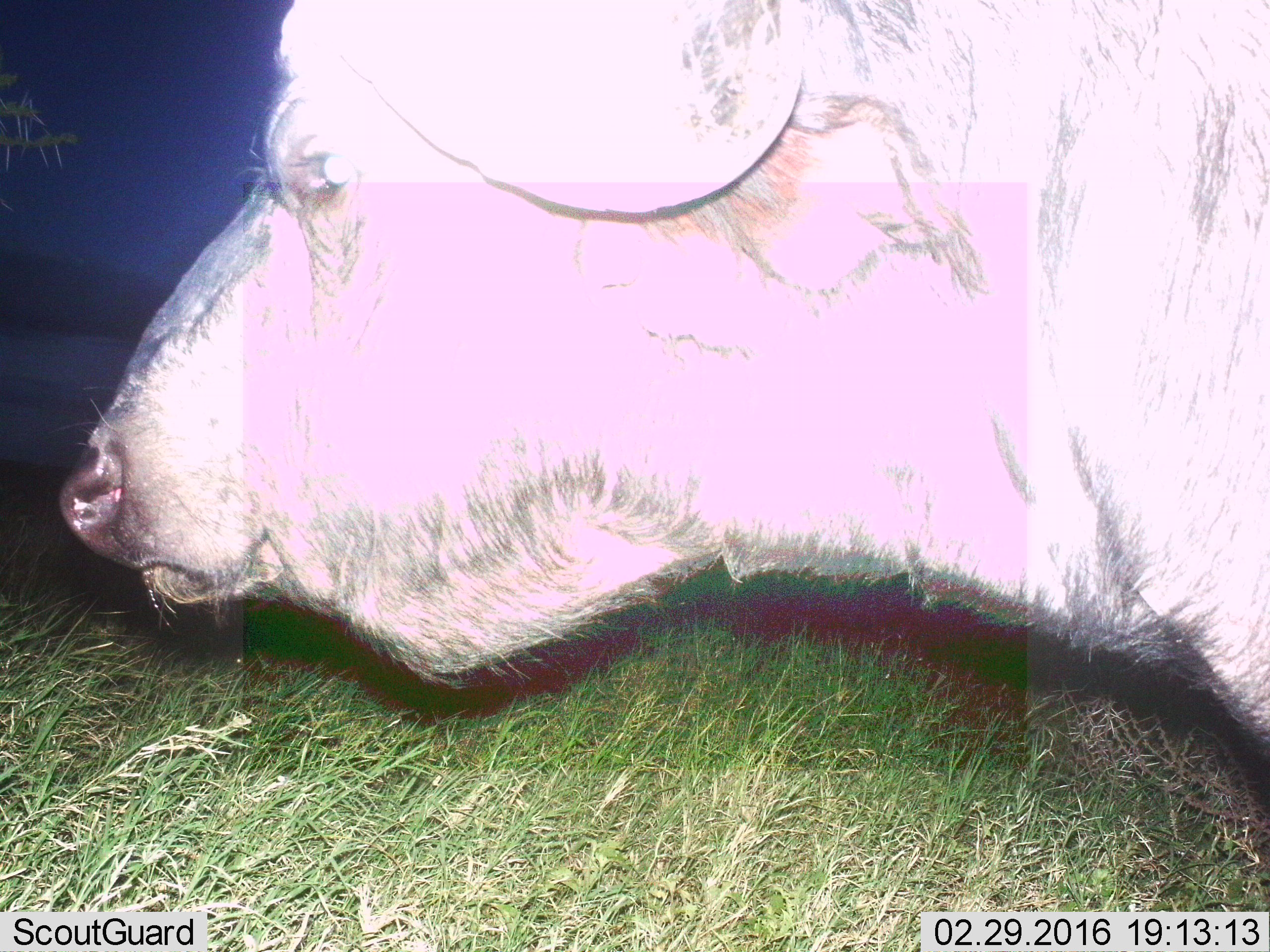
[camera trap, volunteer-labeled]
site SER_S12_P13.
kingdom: Animalia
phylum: Chordata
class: Mammalia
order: Artiodactyla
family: Bovidae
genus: Syncerus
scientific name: Syncerus caffer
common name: african buffalo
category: buffalo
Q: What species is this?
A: Buffalo (african buffalo) (Syncerus caffer).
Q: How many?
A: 1.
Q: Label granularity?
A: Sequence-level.